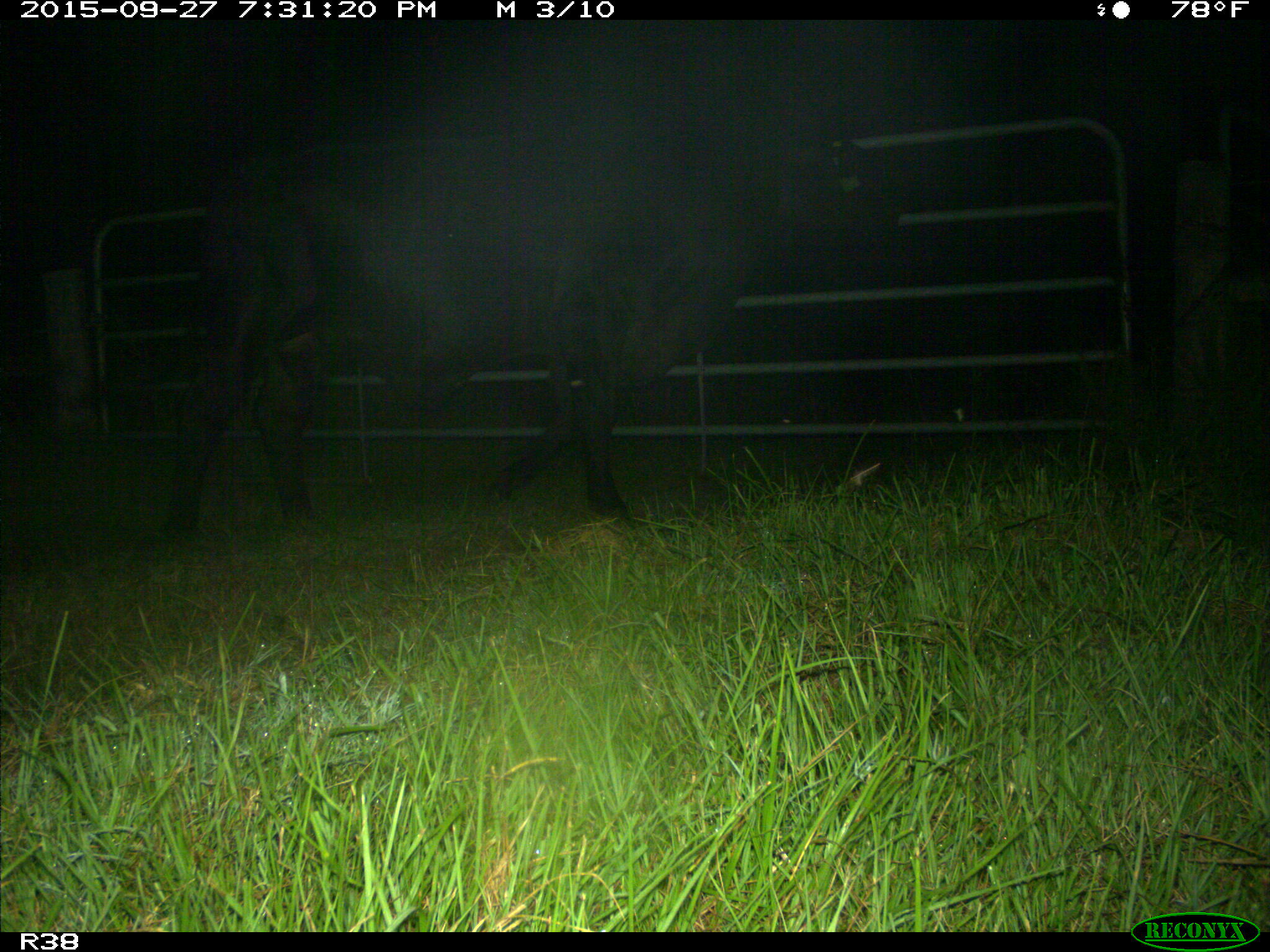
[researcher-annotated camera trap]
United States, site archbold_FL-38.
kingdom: Animalia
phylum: Chordata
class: Mammalia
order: Artiodactyla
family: Bovidae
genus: Bos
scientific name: Bos taurus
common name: domestic cow